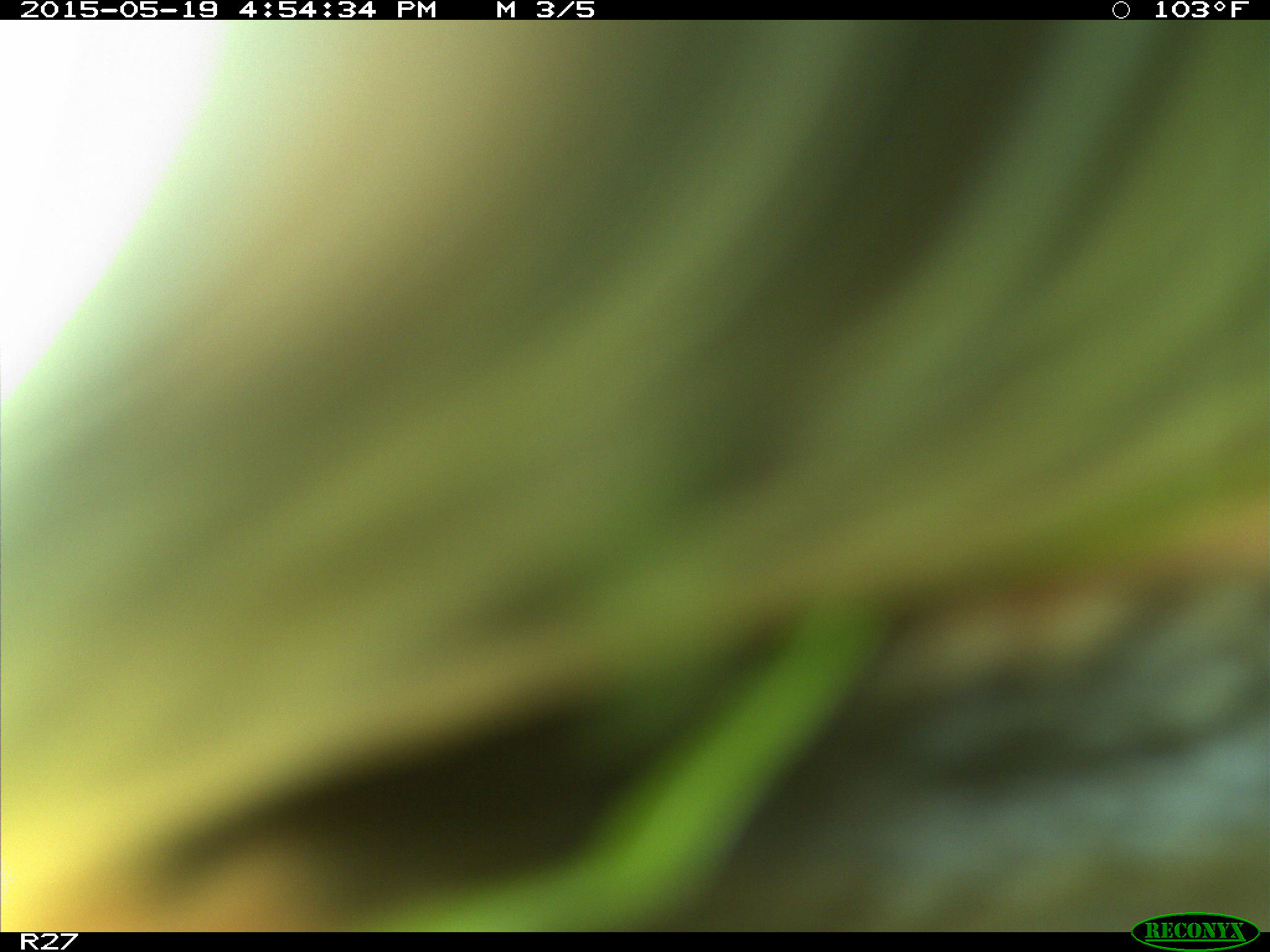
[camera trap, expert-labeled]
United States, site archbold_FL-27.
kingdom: Animalia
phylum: Chordata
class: Mammalia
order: Artiodactyla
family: Bovidae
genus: Bos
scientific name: Bos taurus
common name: domestic cow